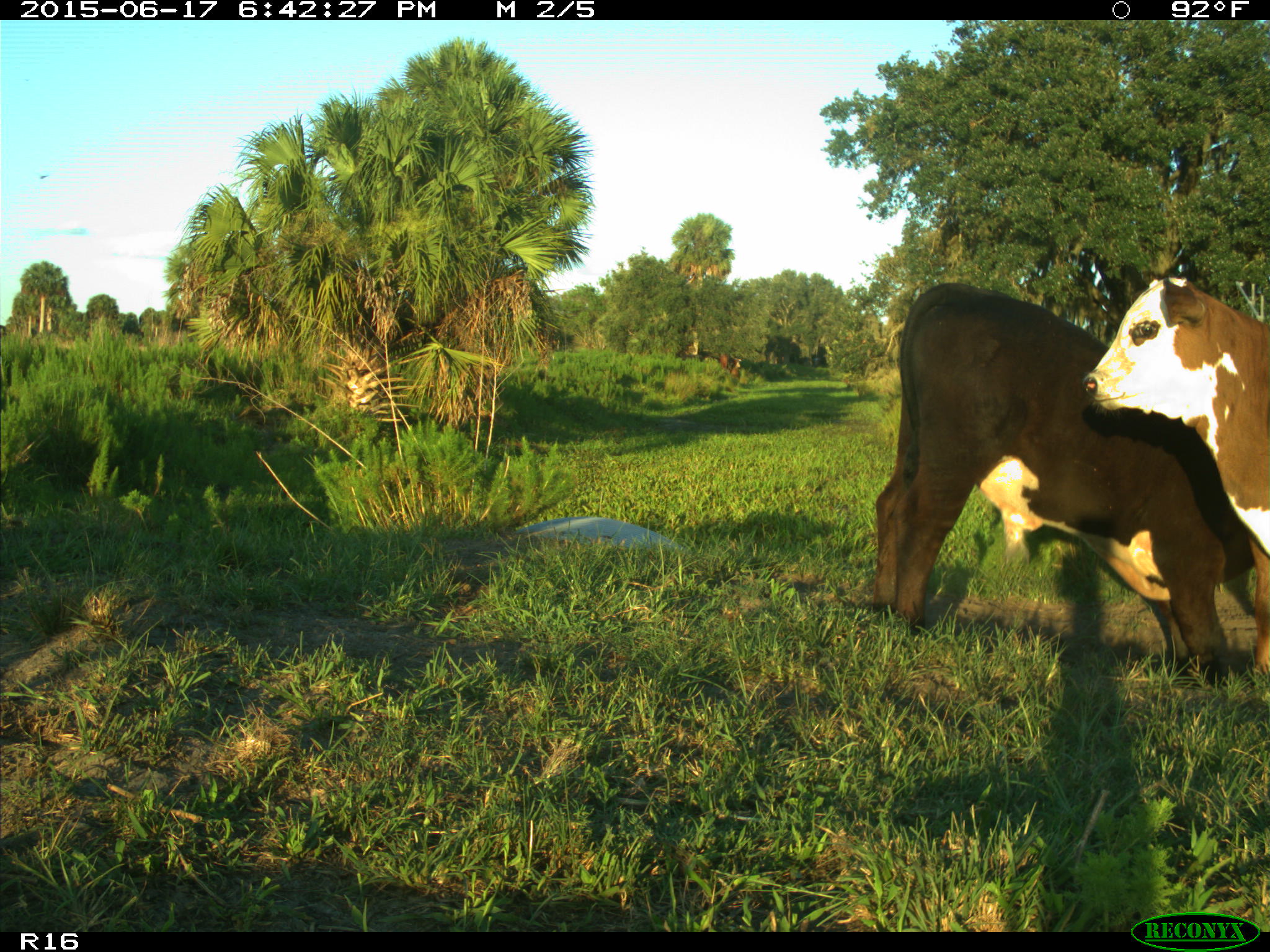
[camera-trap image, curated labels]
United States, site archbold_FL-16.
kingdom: Animalia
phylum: Chordata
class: Mammalia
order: Artiodactyla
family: Bovidae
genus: Bos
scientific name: Bos taurus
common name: domestic cow